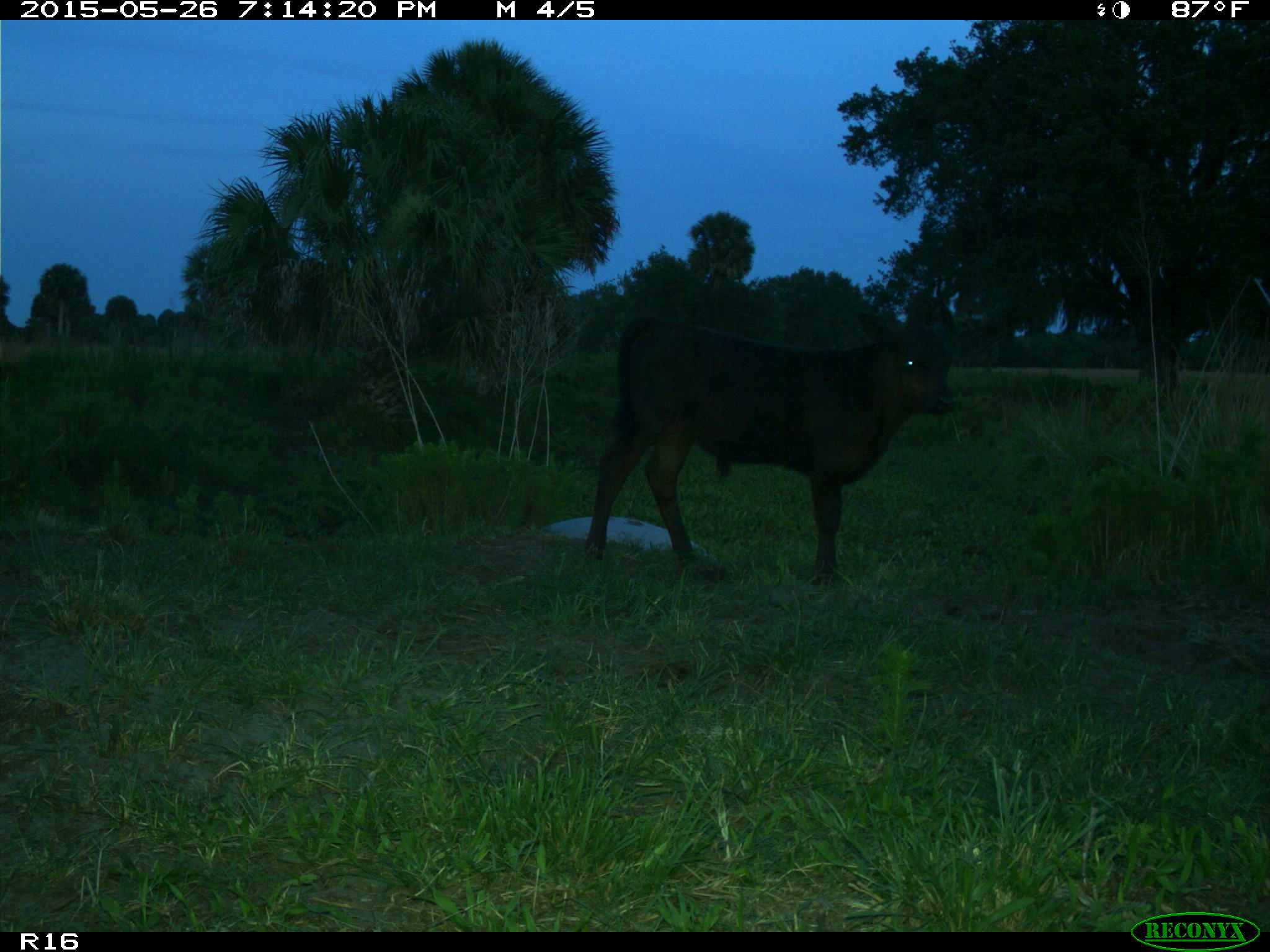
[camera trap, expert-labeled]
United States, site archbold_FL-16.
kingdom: Animalia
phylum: Chordata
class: Mammalia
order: Artiodactyla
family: Bovidae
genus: Bos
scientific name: Bos taurus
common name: domestic cow